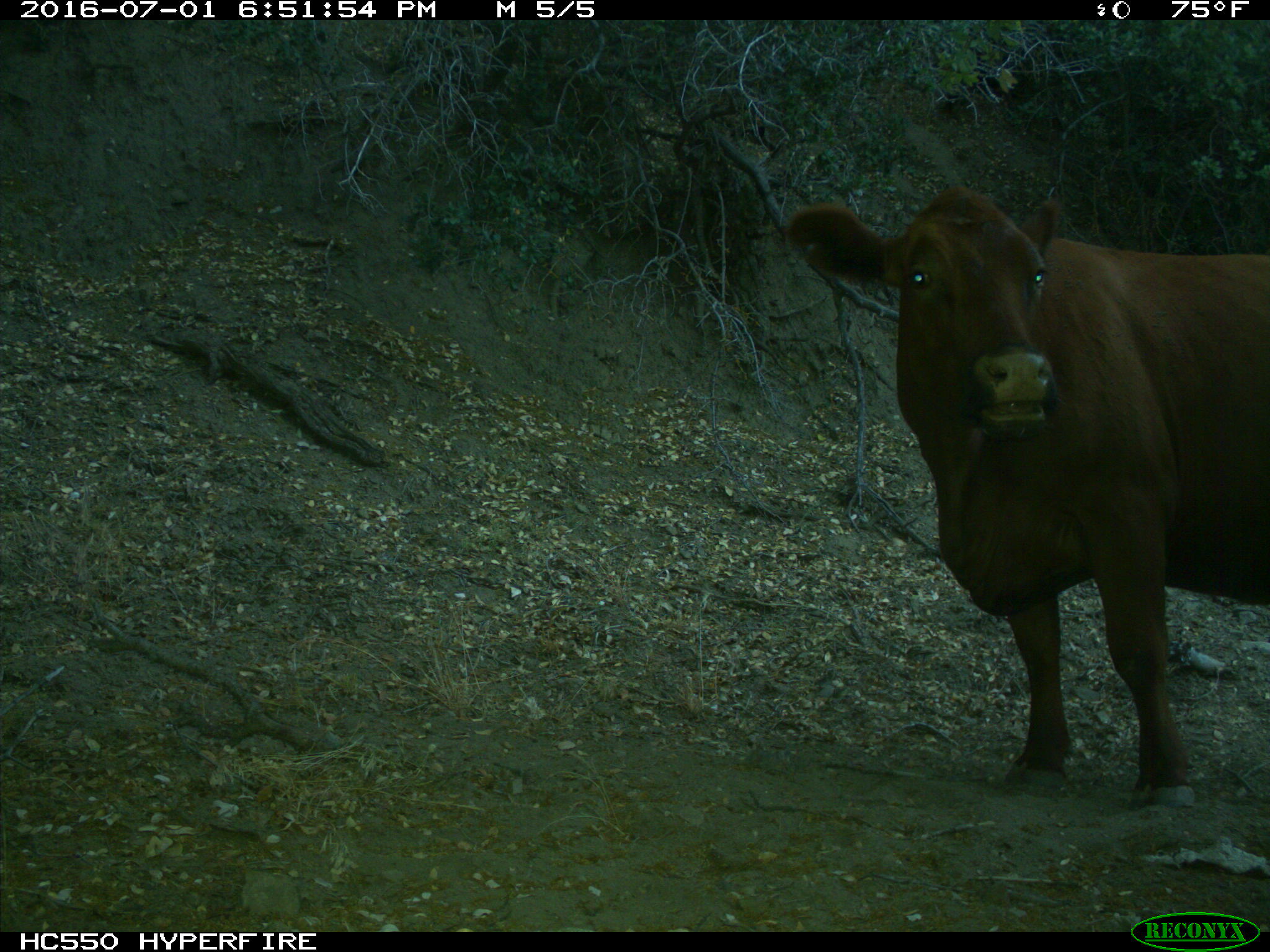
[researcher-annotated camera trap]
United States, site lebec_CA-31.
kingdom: Animalia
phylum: Chordata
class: Mammalia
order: Artiodactyla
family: Bovidae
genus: Bos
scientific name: Bos taurus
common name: domestic cow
Bos taurus (domestic cow).